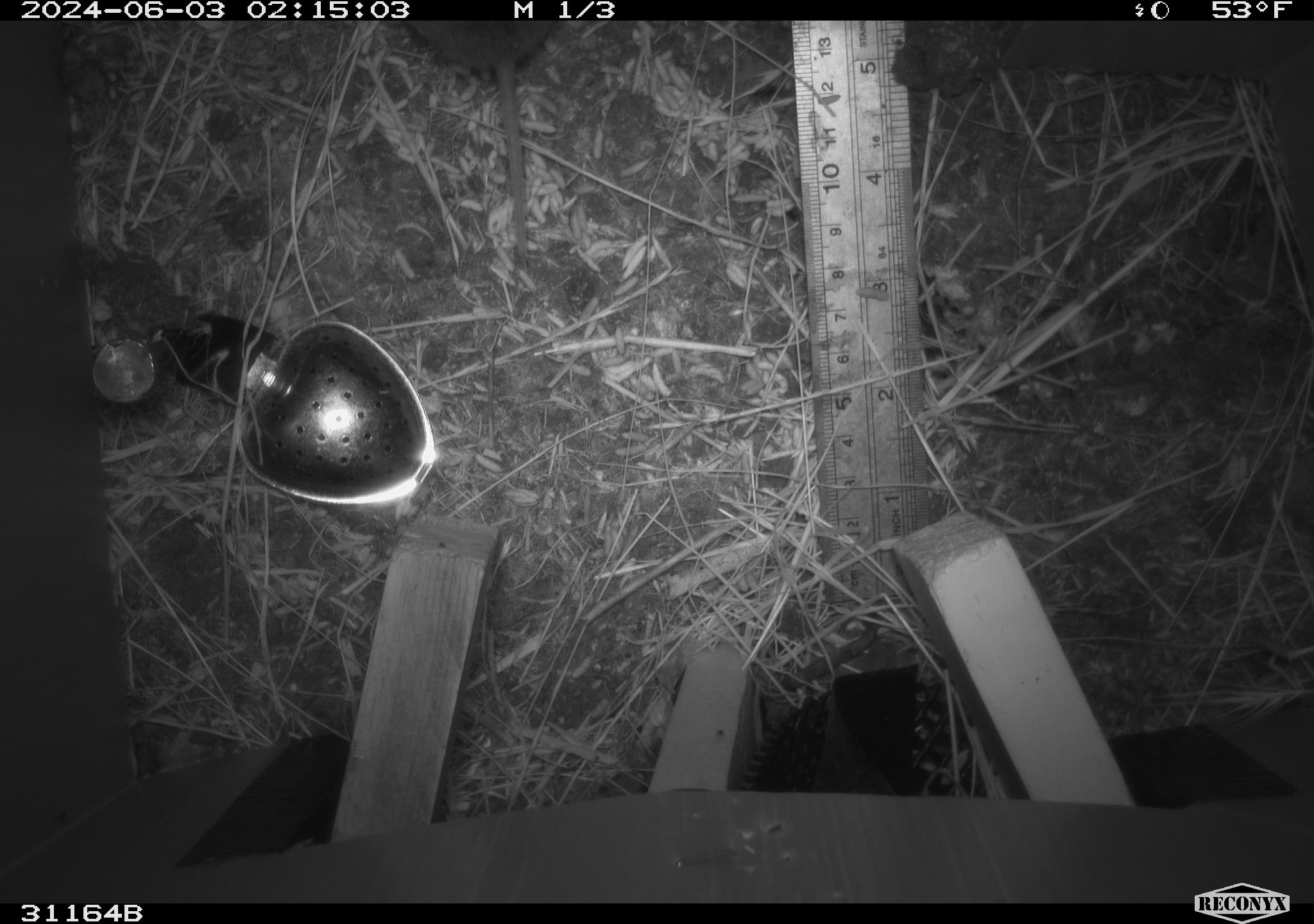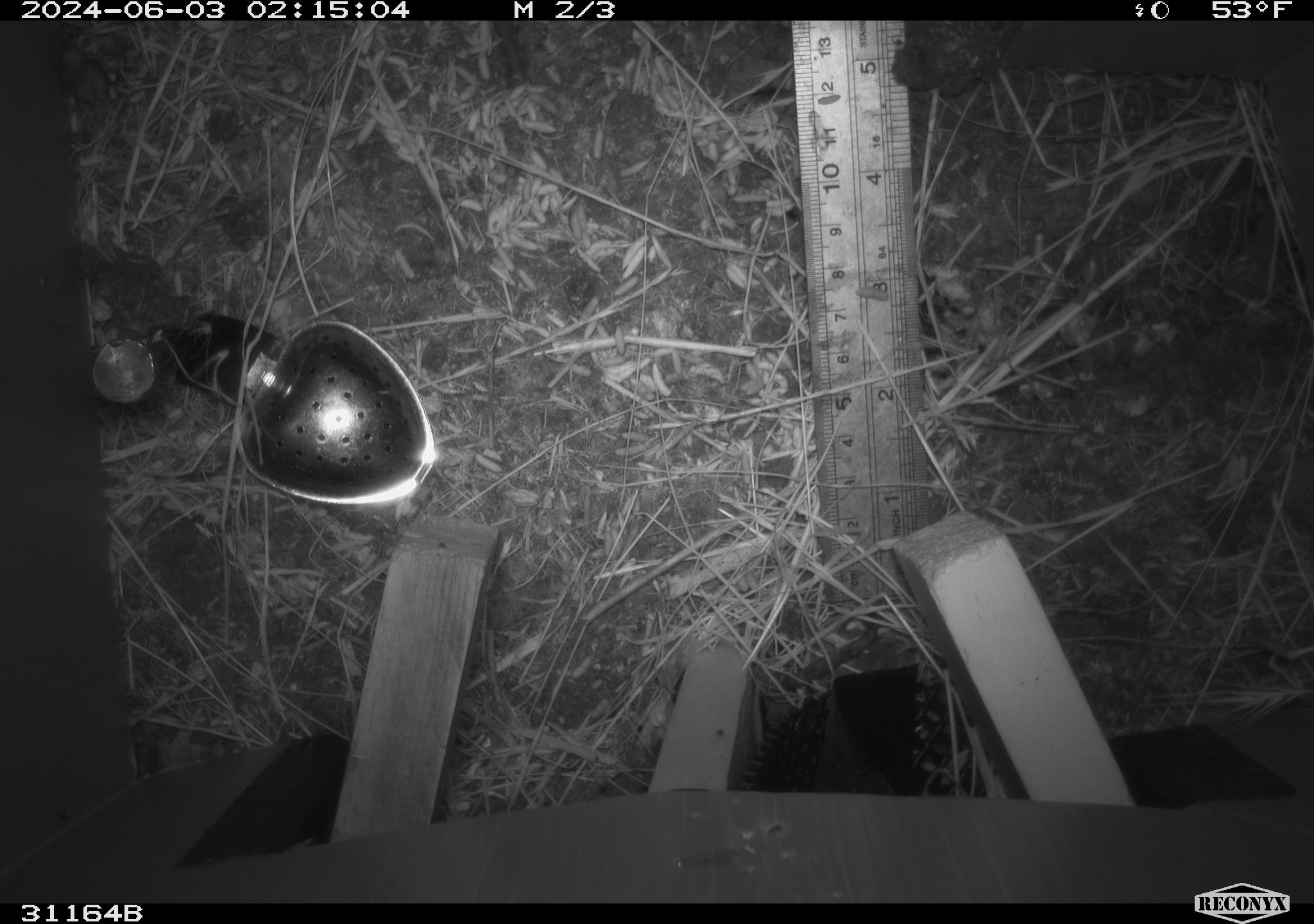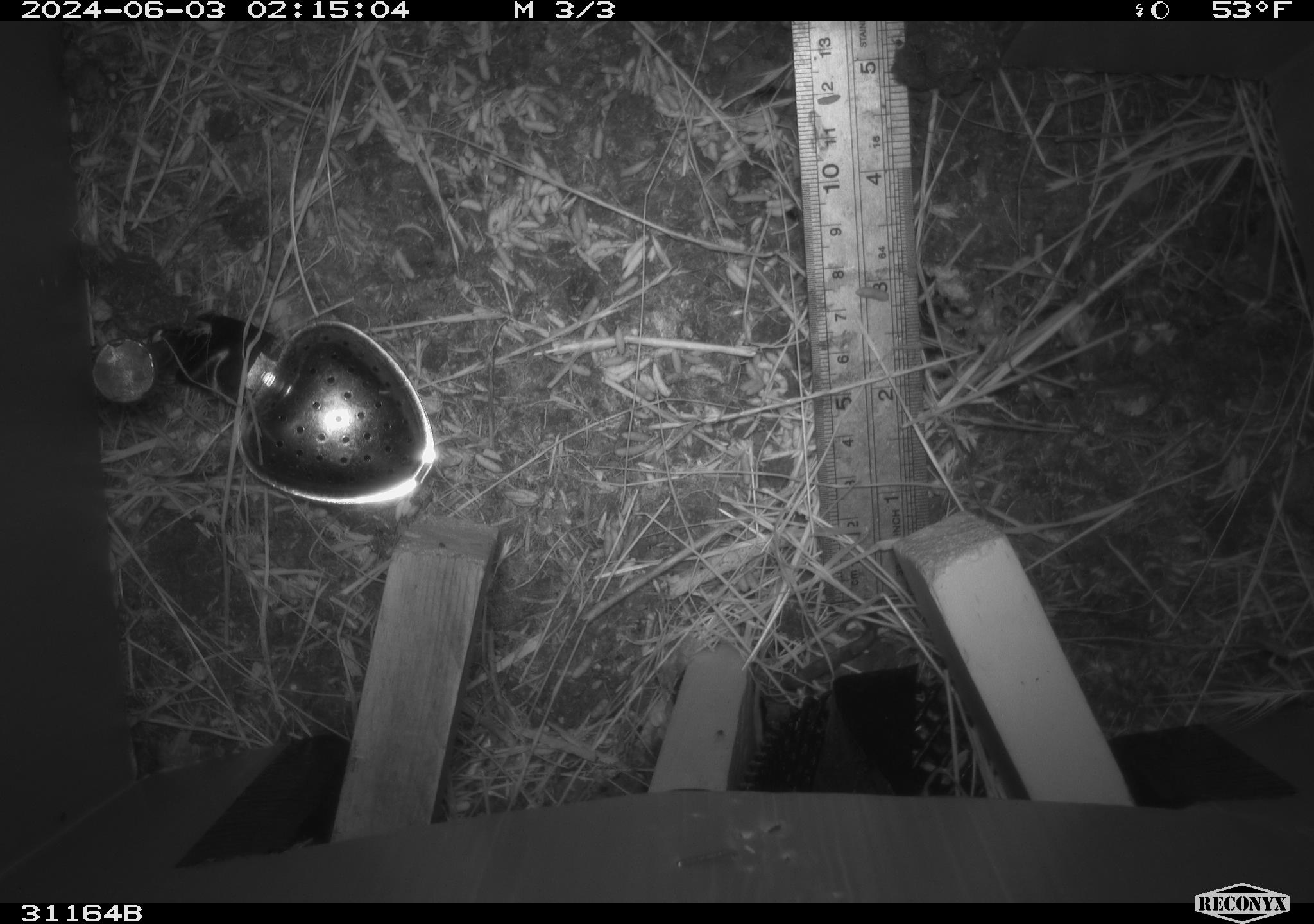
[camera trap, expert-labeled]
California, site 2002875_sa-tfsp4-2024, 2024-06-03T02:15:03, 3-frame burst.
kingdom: Animalia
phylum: Chordata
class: Mammalia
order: Rodentia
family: Cricetidae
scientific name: Arvicolinae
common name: voles, lemmings, and muskrats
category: arvicolinae subfamily